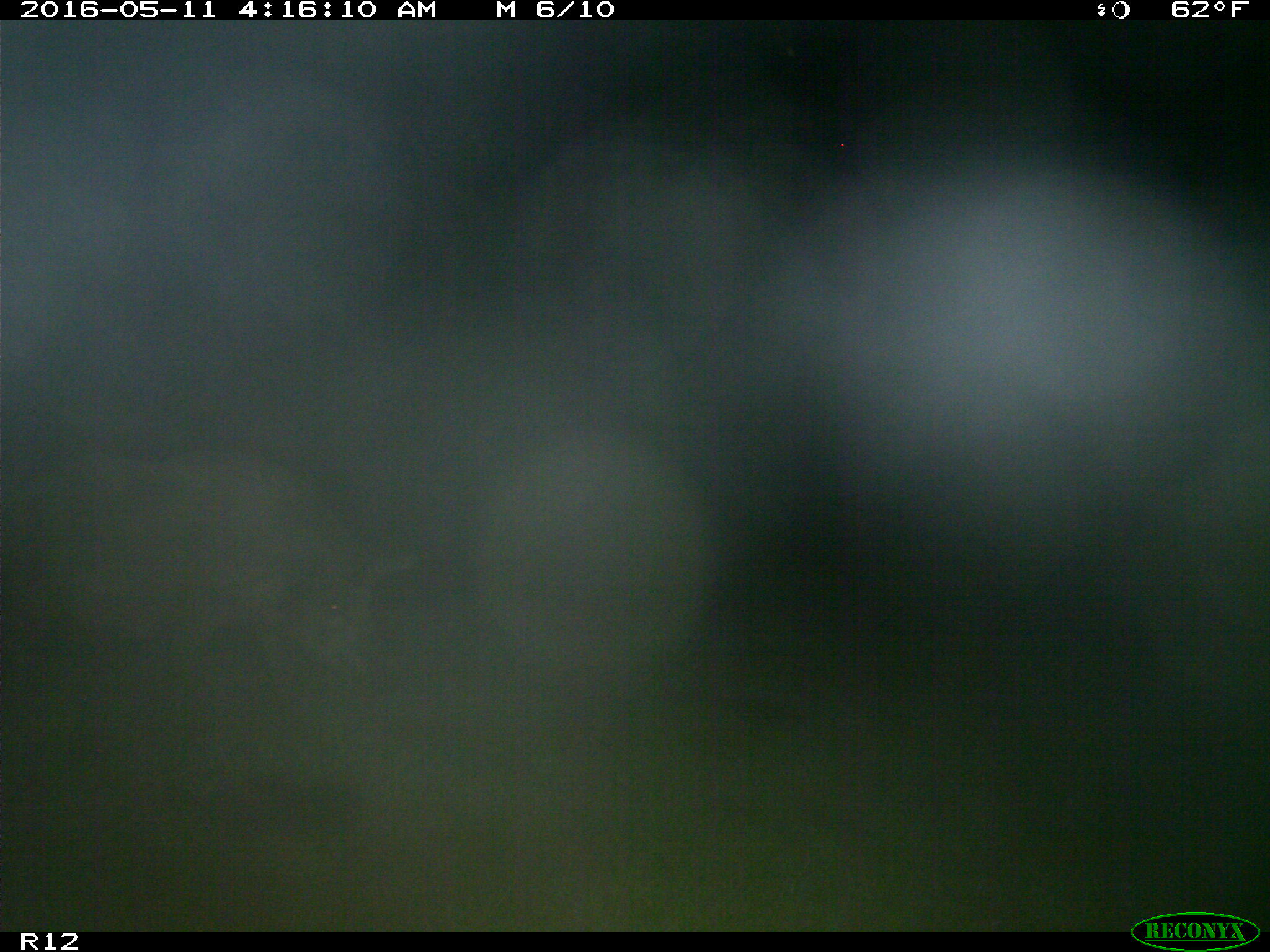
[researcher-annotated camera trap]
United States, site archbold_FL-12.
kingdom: Animalia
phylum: Chordata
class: Mammalia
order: Artiodactyla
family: Suidae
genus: Sus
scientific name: Sus scrofa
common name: wild boar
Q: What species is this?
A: Sus scrofa (wild boar).